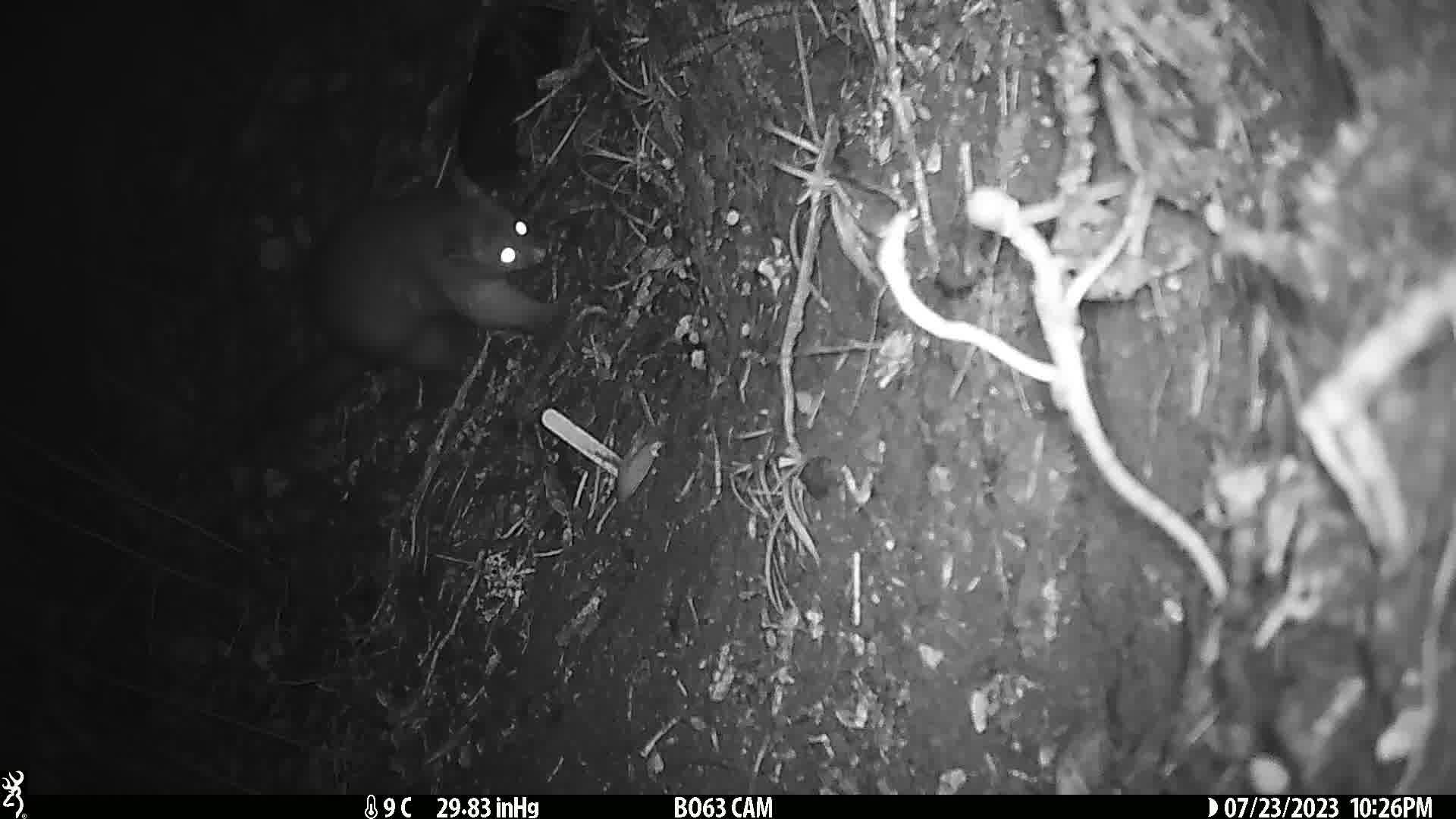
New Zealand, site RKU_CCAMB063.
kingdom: Animalia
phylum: Chordata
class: Mammalia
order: Diprotodontia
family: Phalangeridae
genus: Trichosurus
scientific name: Trichosurus vulpecula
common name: common brushtail possum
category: possum